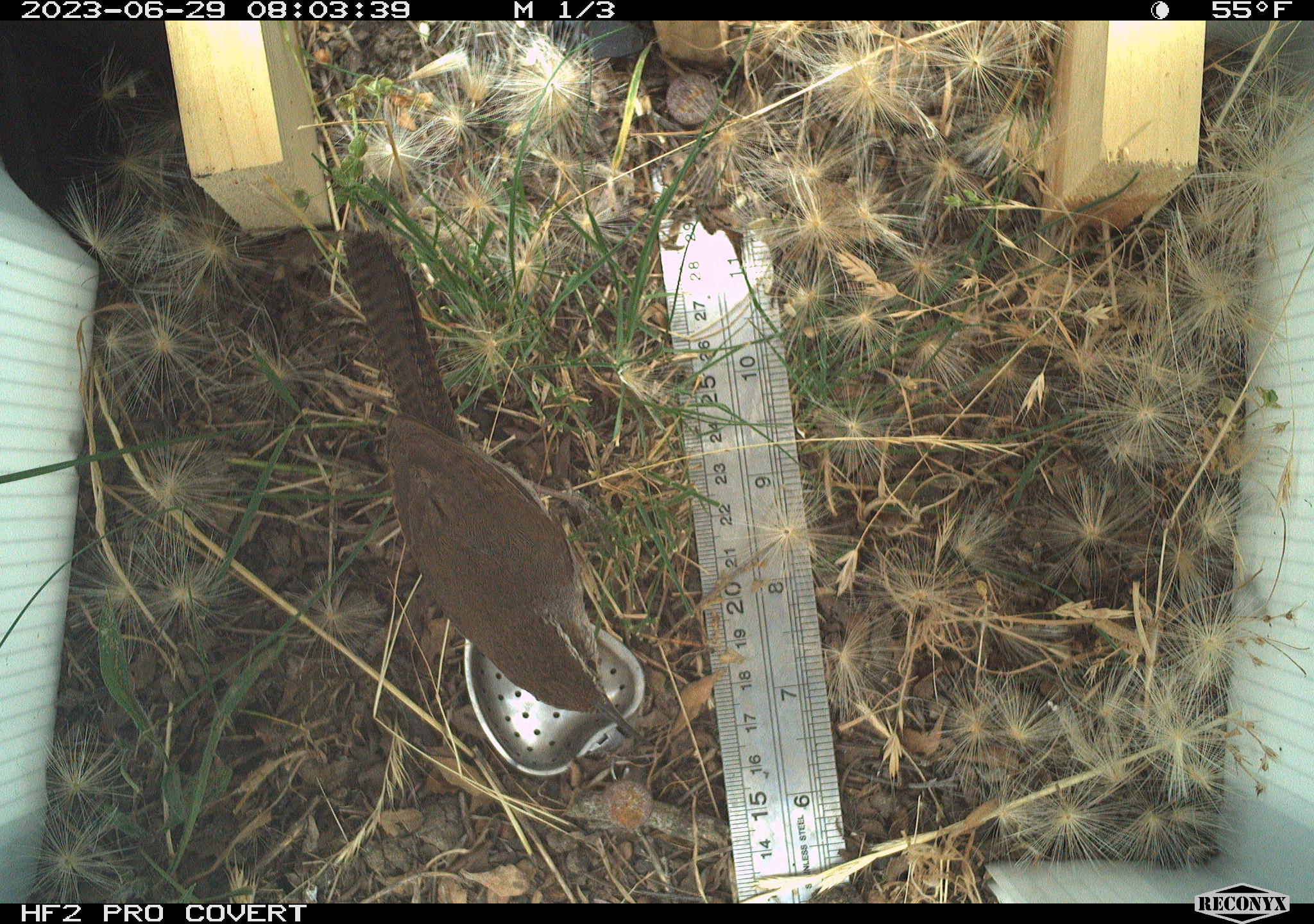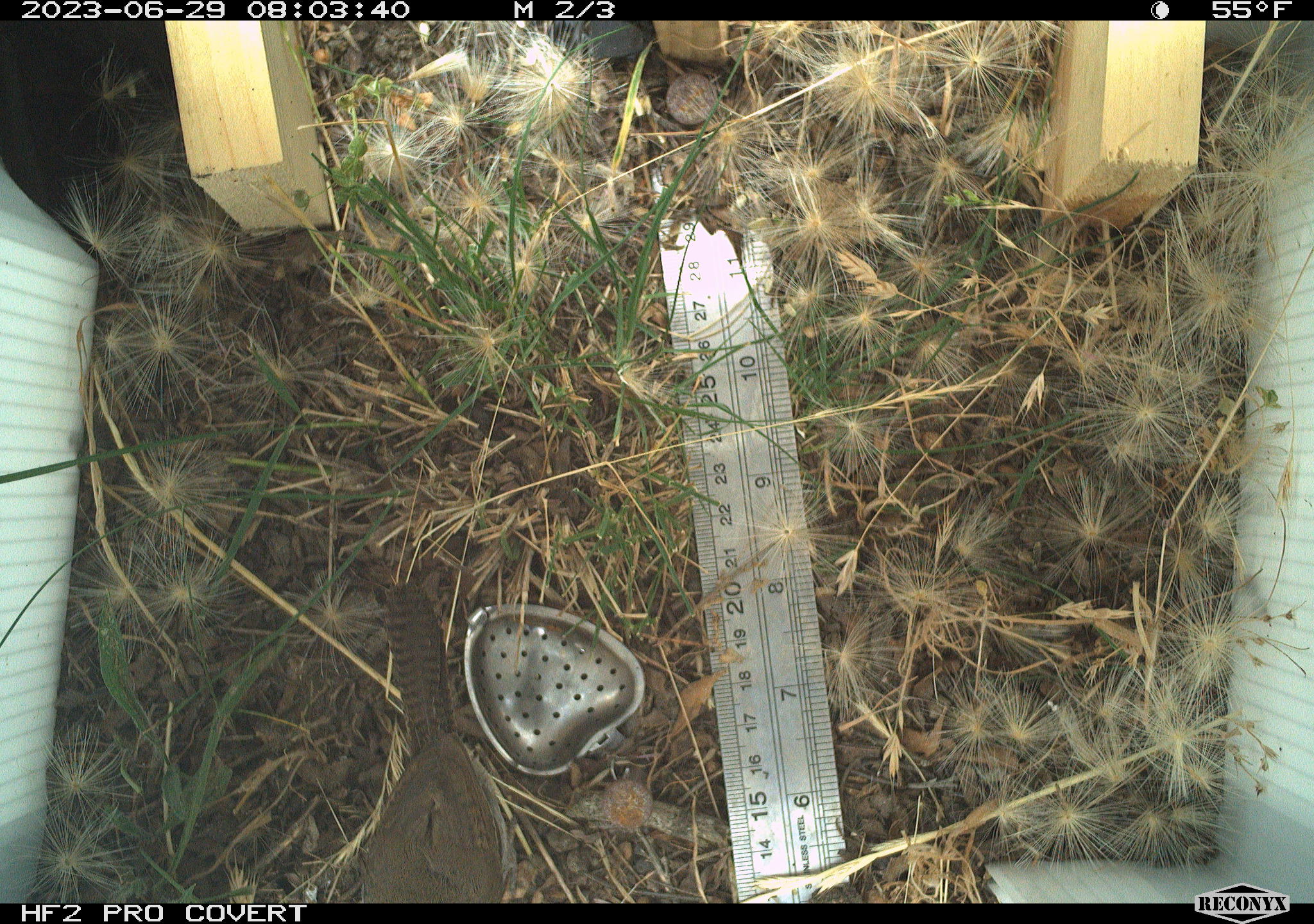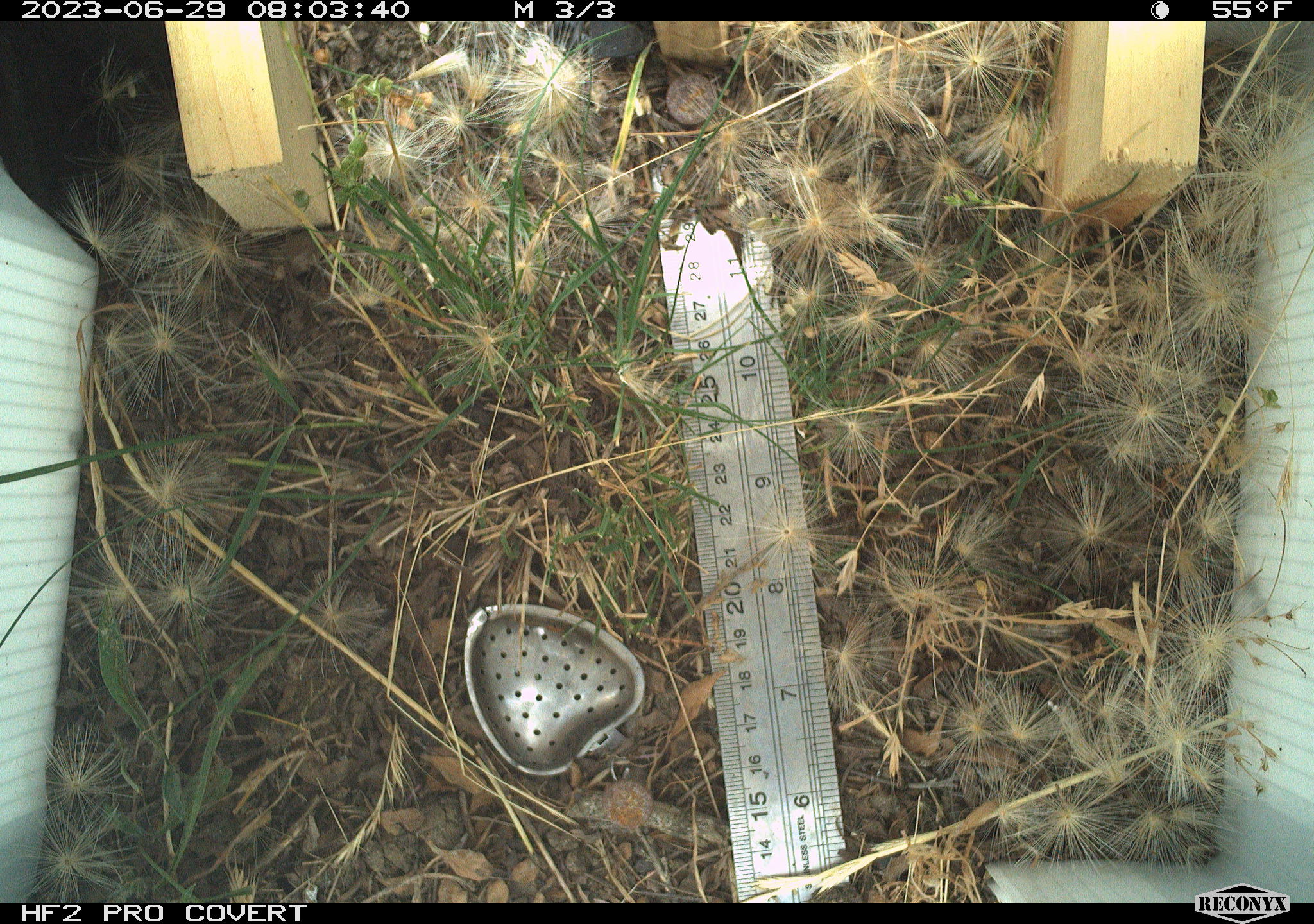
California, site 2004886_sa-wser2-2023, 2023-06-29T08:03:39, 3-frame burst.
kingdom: Animalia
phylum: Chordata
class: Aves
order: Passeriformes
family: Troglodytidae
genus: Thryomanes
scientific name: Thryomanes bewickii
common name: bewick's wren